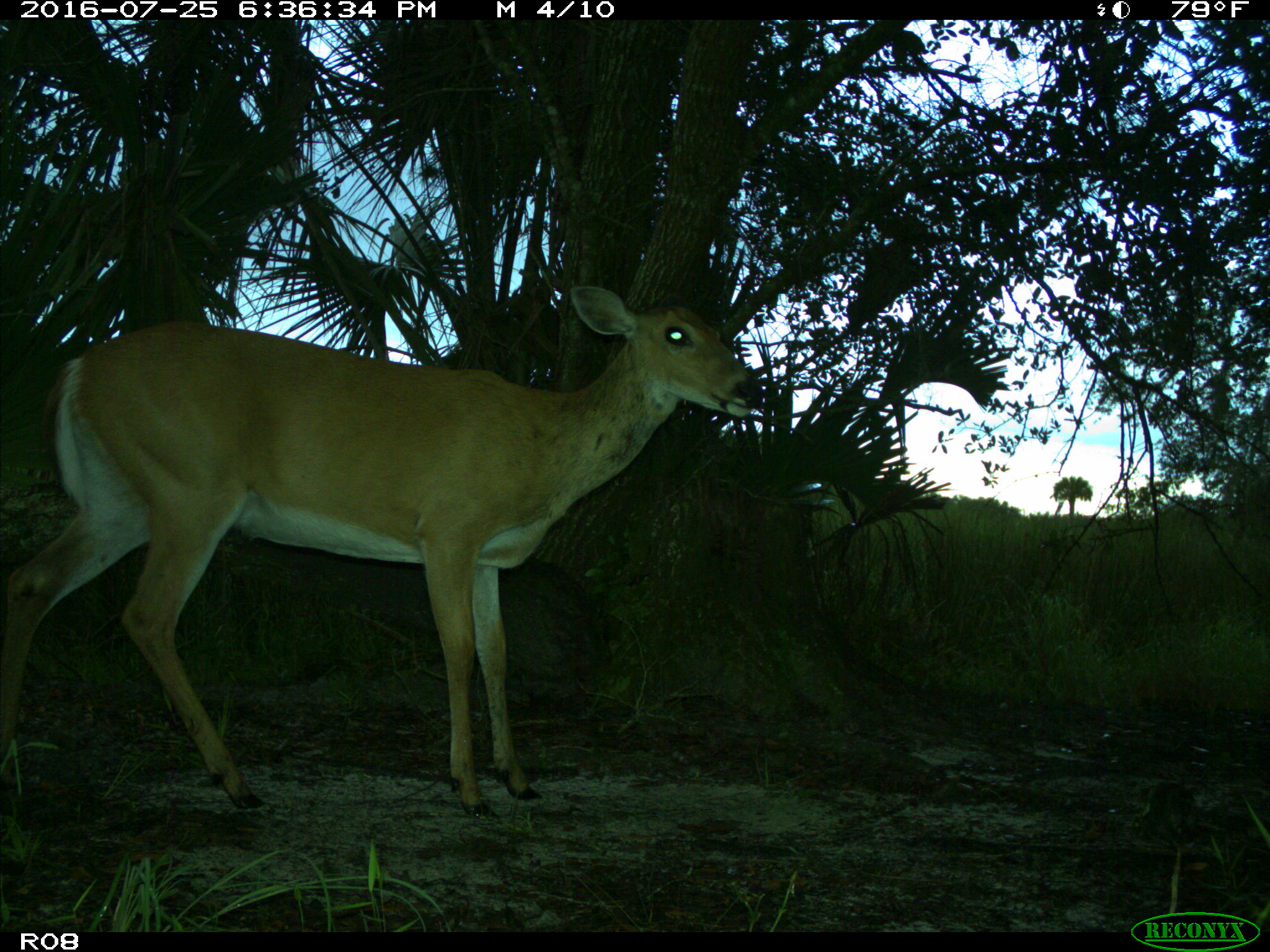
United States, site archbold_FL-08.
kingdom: Animalia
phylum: Chordata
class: Mammalia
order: Artiodactyla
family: Cervidae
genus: Odocoileus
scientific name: Odocoileus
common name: deer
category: unidentified deer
Unidentified deer (deer) (Odocoileus).